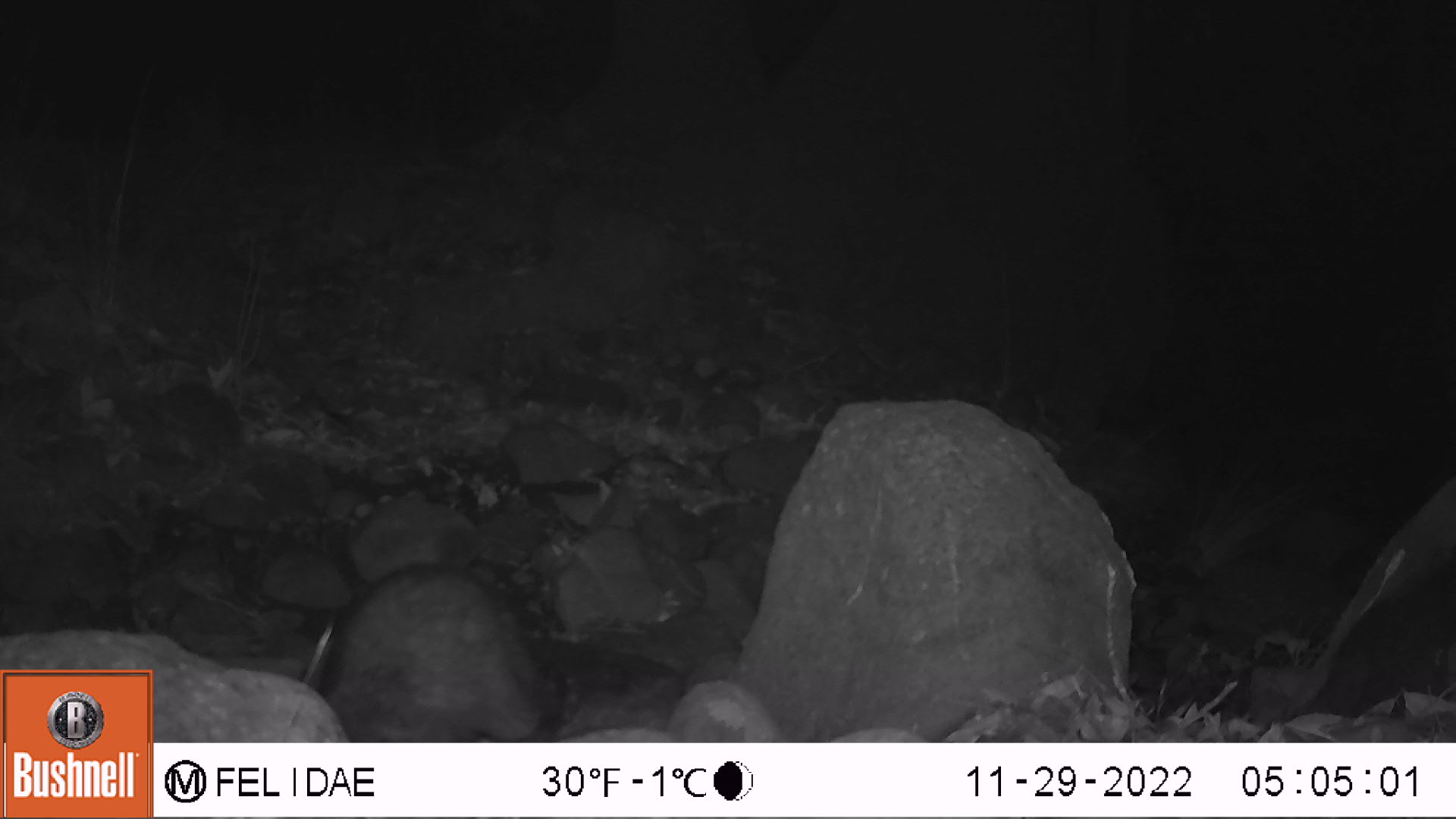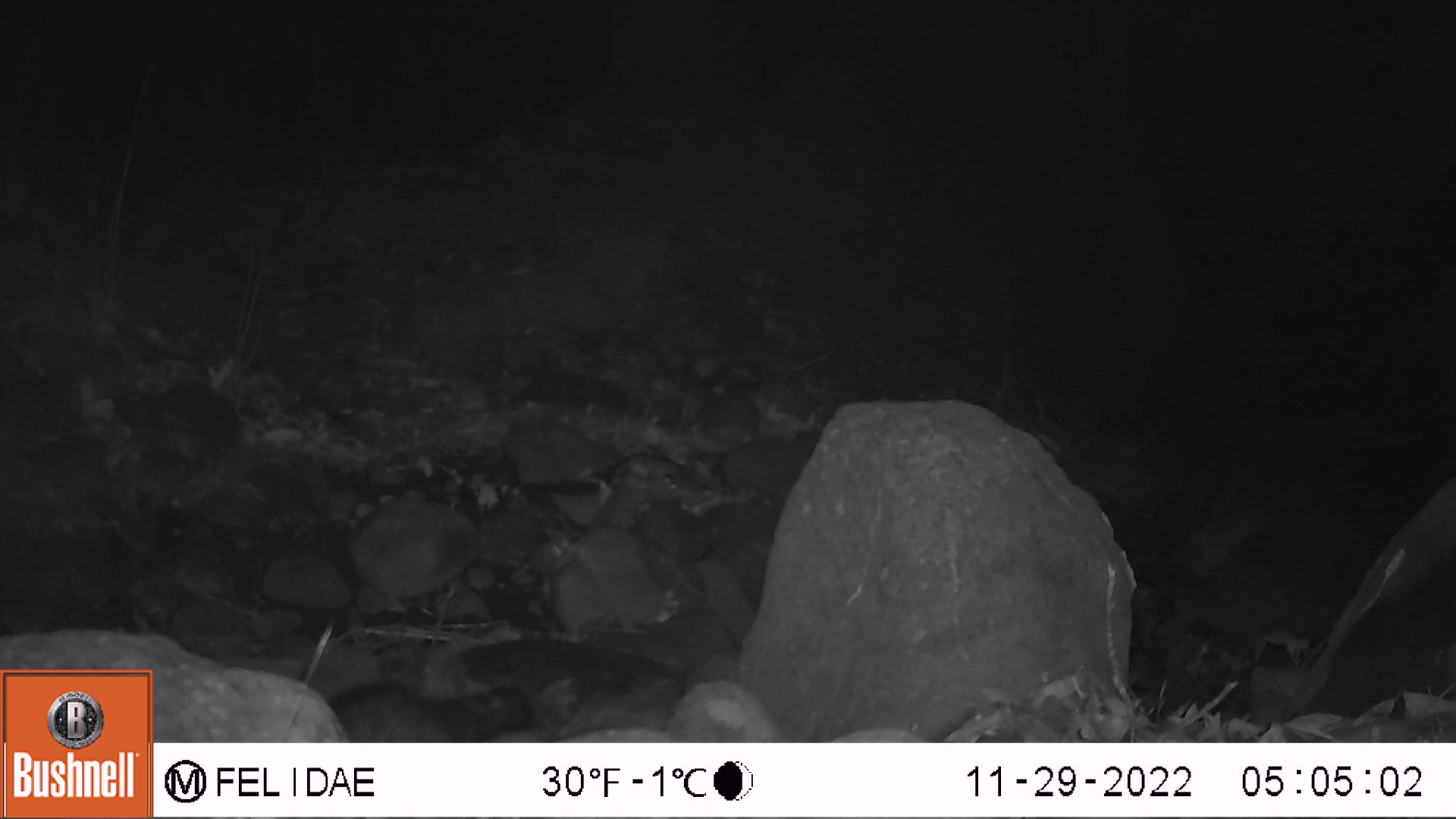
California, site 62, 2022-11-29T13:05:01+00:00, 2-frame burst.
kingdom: Animalia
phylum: Chordata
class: Mammalia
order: Carnivora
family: Procyonidae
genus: Procyon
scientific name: Procyon lotor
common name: raccoon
Raccoon (Procyon lotor).